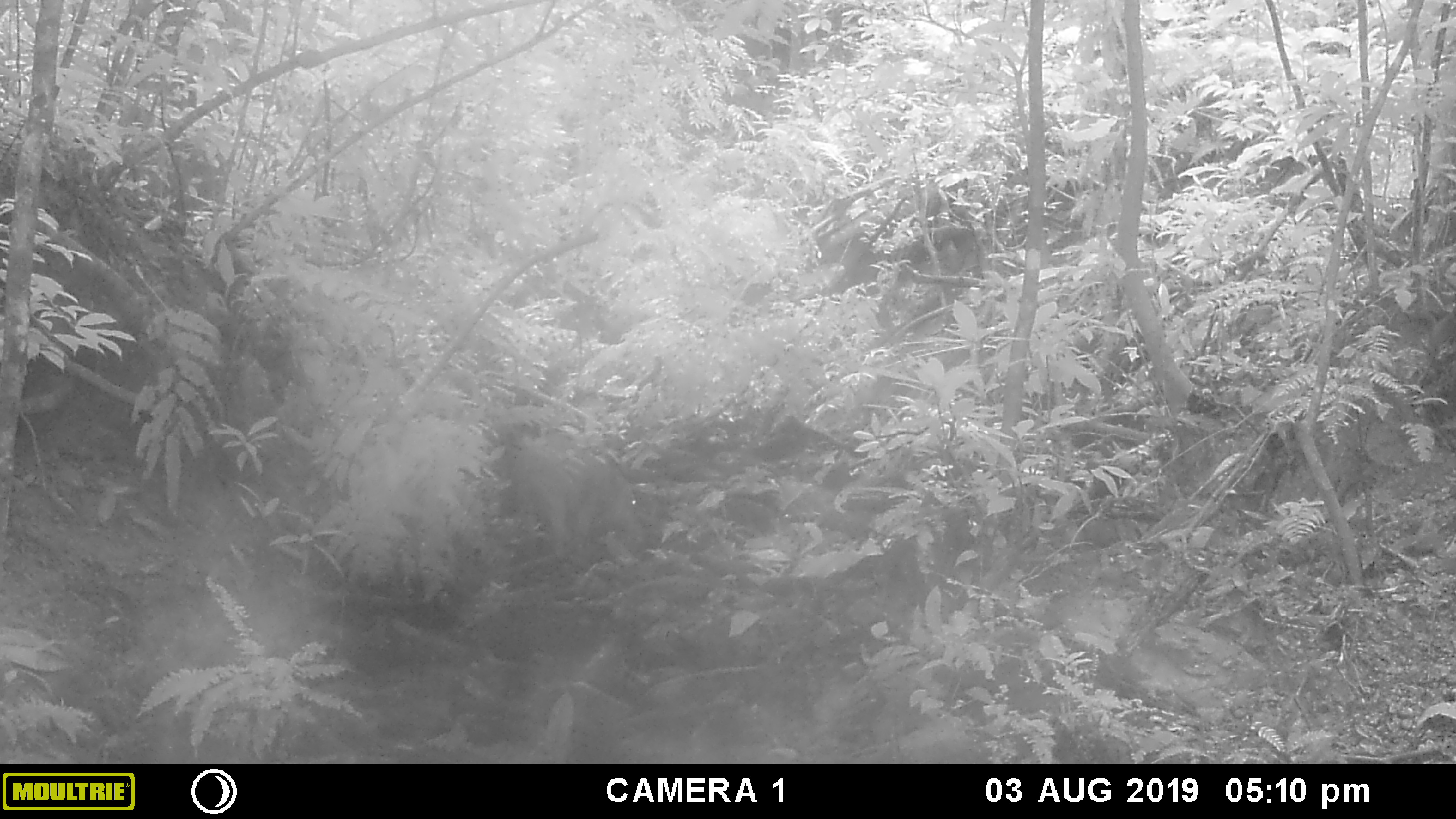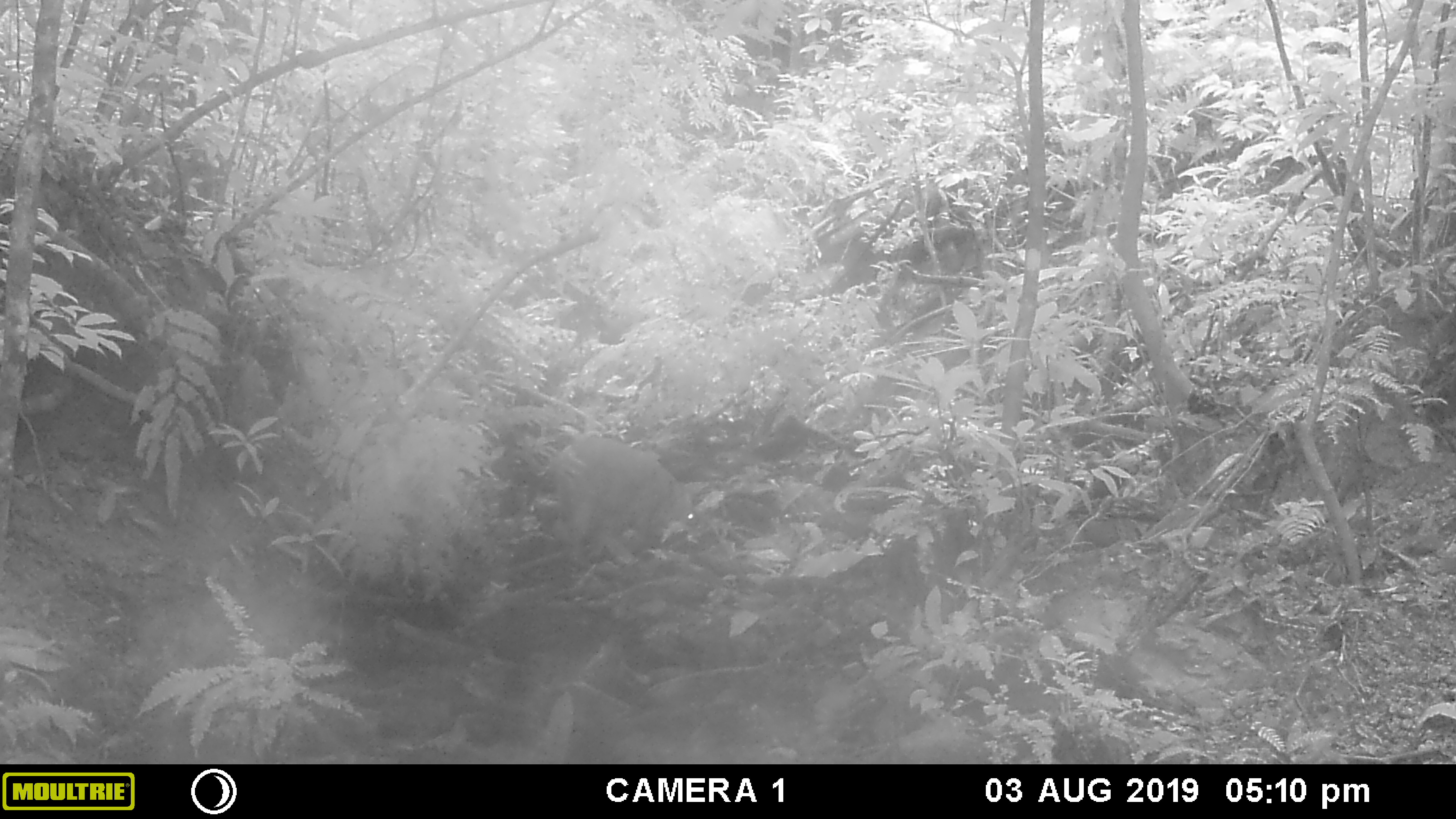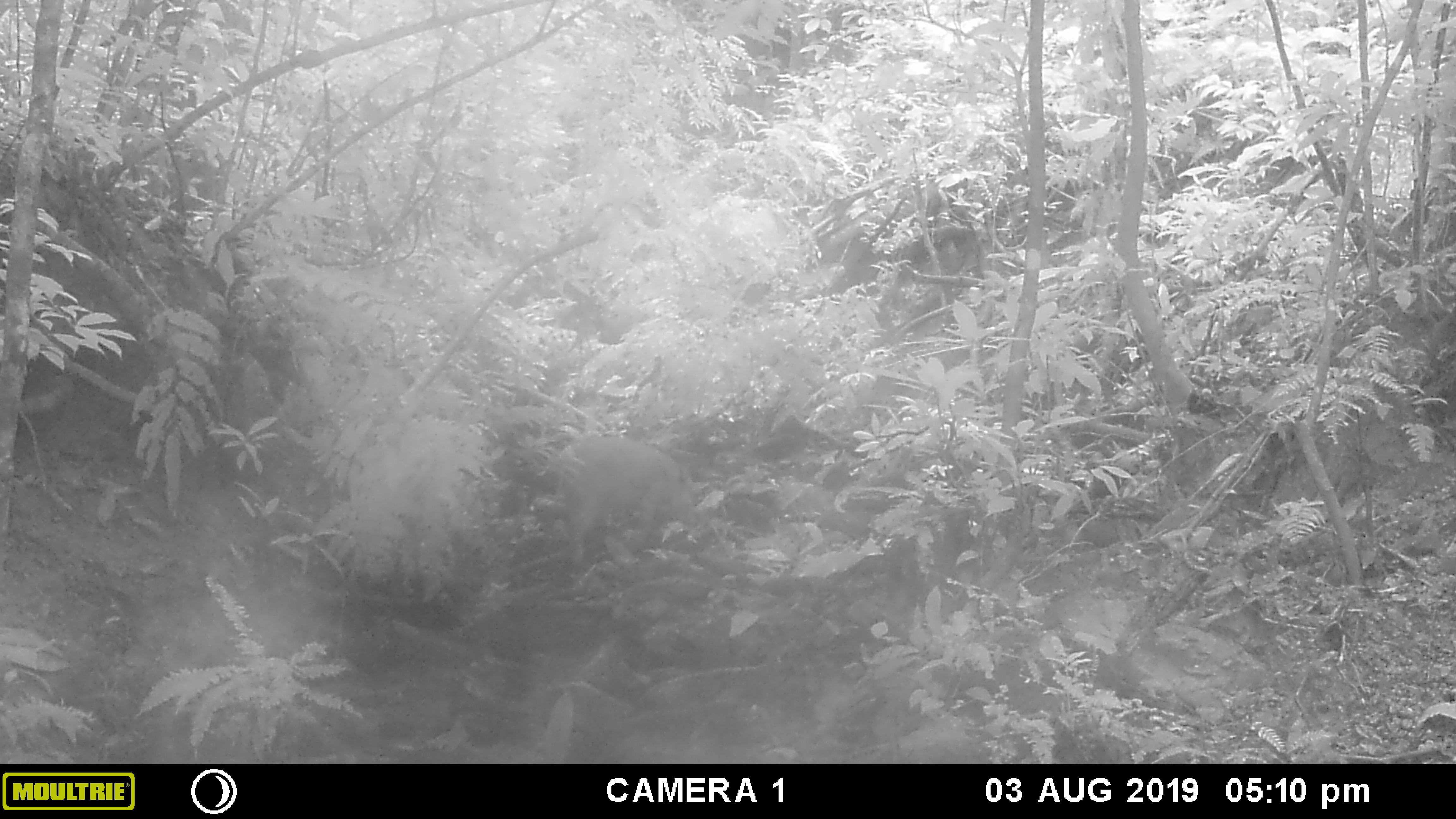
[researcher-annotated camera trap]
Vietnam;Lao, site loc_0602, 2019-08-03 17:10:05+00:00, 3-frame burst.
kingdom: Animalia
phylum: Chordata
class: Mammalia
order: Artiodactyla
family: Suidae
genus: Sus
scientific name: Sus scrofa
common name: eurasian wild pig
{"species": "eurasian wild pig (Sus scrofa)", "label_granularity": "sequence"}